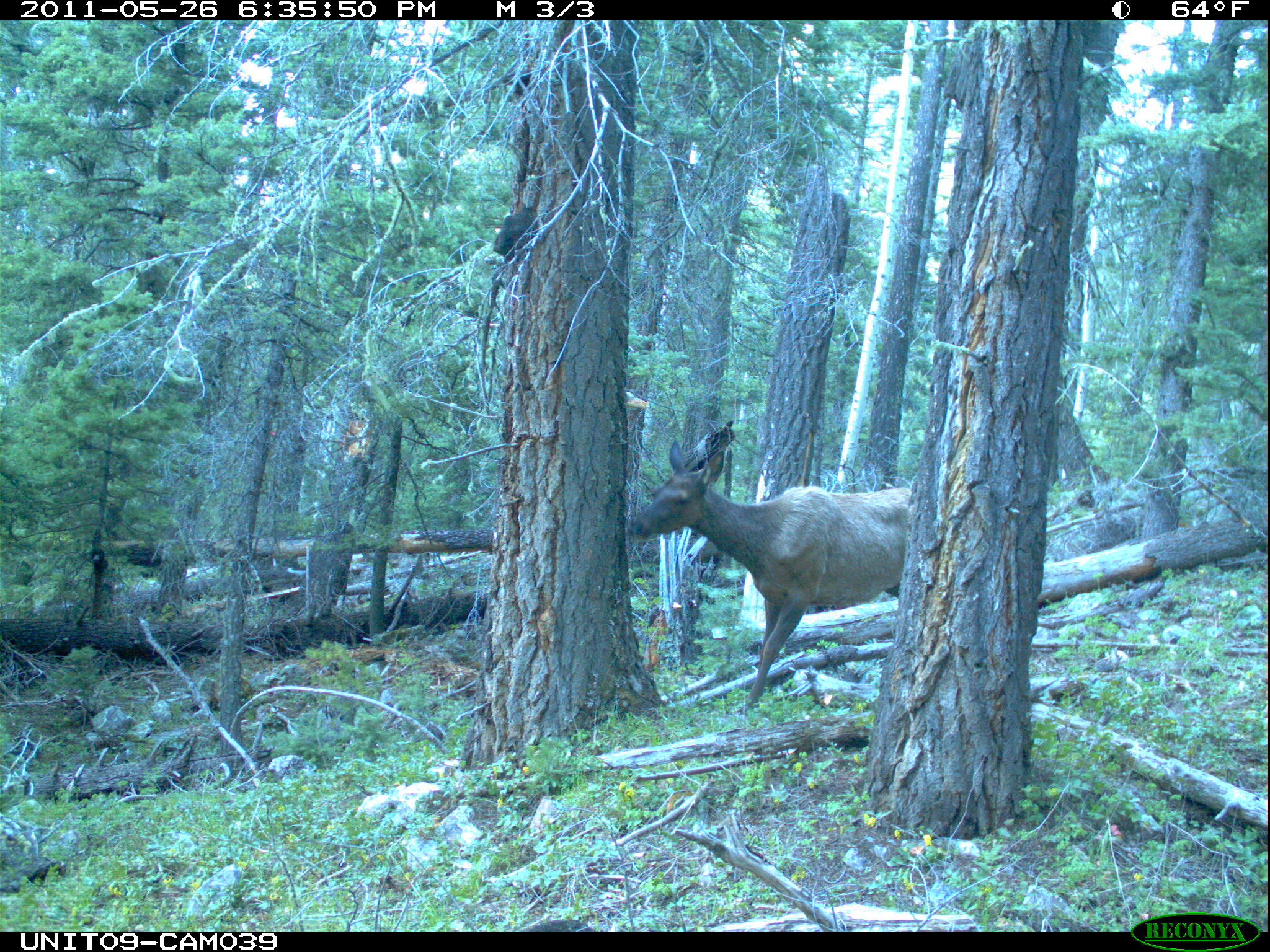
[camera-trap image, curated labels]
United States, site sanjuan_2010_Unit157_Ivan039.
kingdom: Animalia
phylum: Chordata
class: Mammalia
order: Artiodactyla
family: Cervidae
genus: Cervus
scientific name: Cervus elaphus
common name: red deer